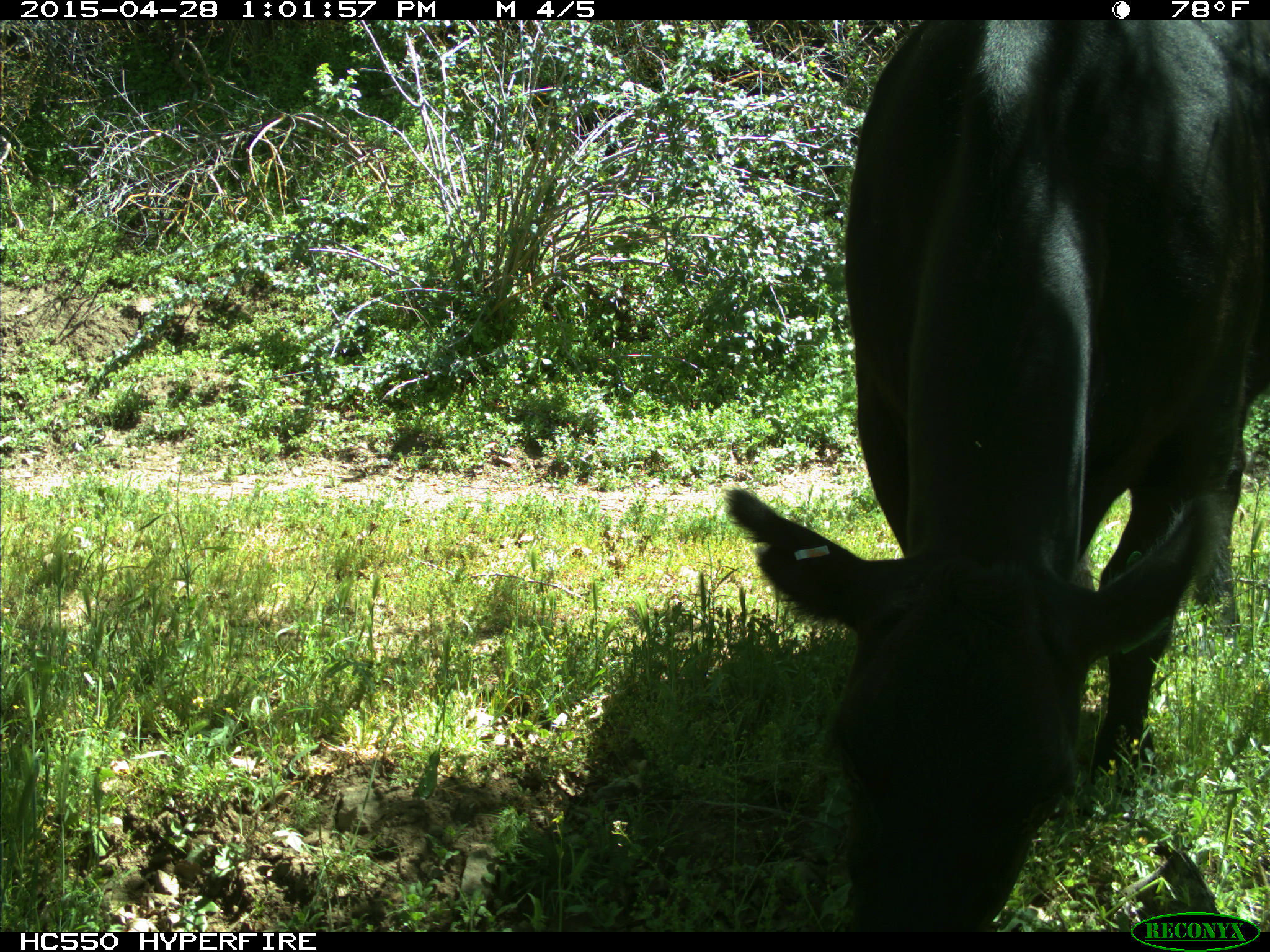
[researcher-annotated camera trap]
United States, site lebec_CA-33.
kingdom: Animalia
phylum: Chordata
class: Mammalia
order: Artiodactyla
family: Bovidae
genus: Bos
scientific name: Bos taurus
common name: domestic cow